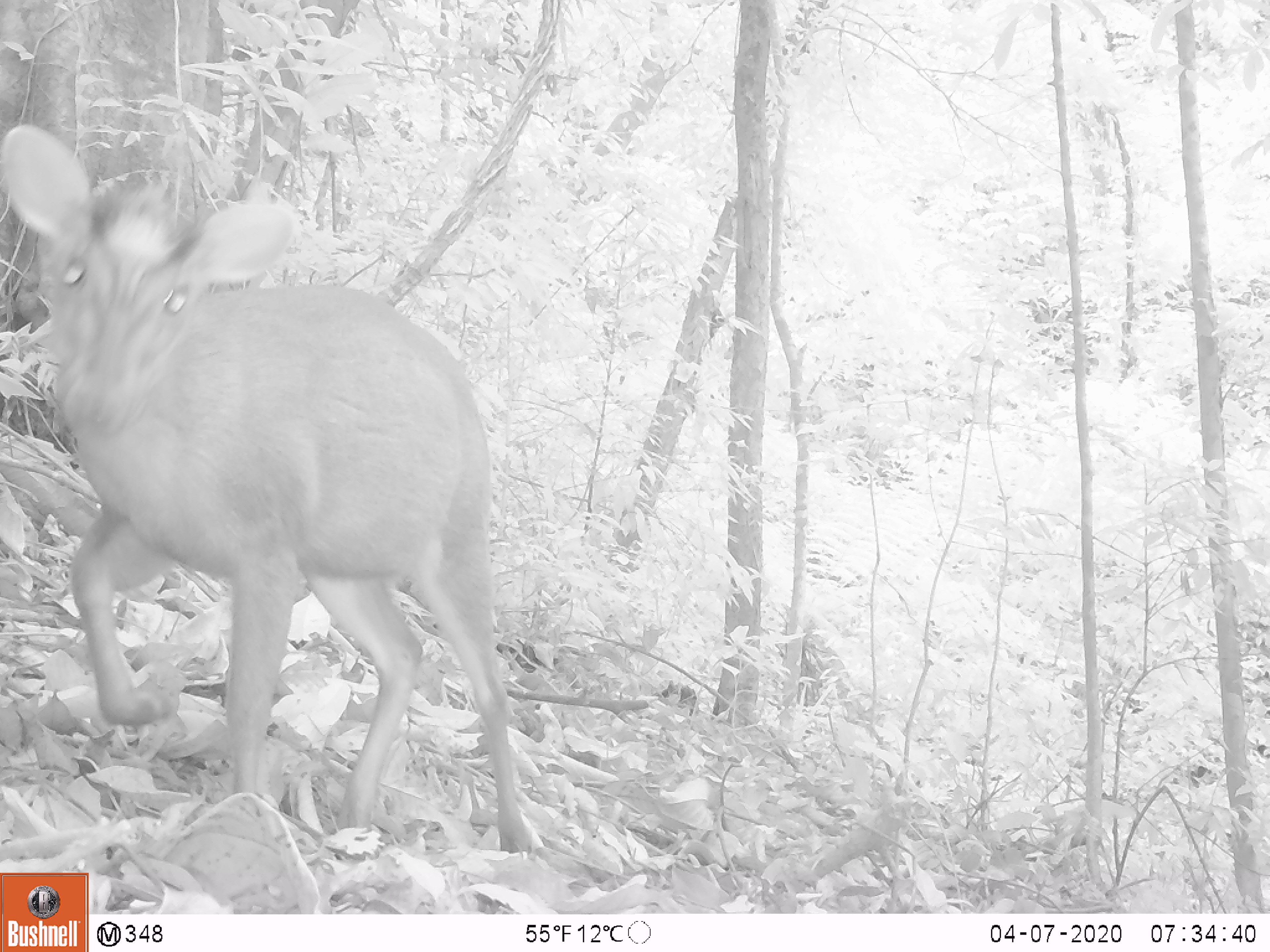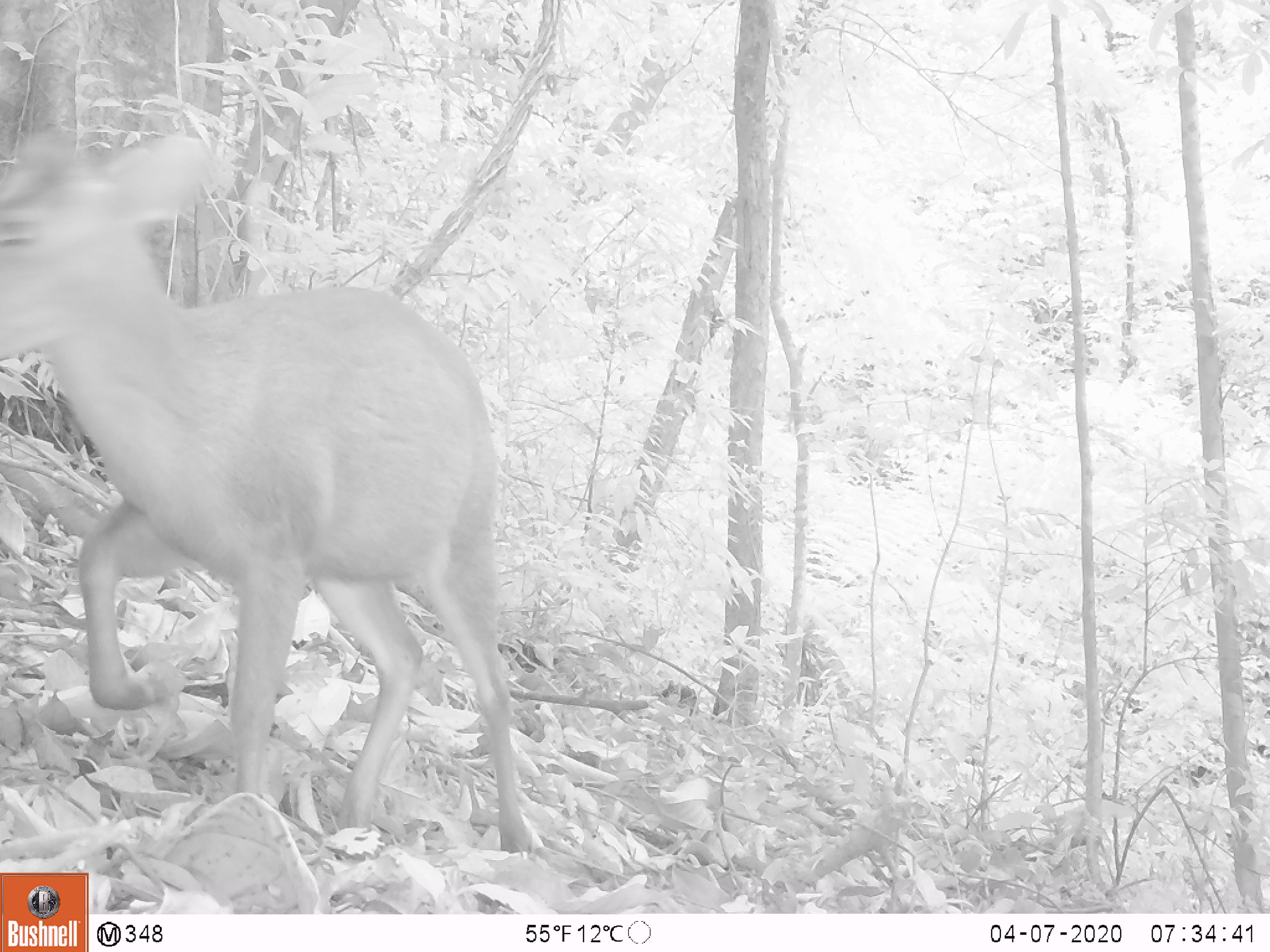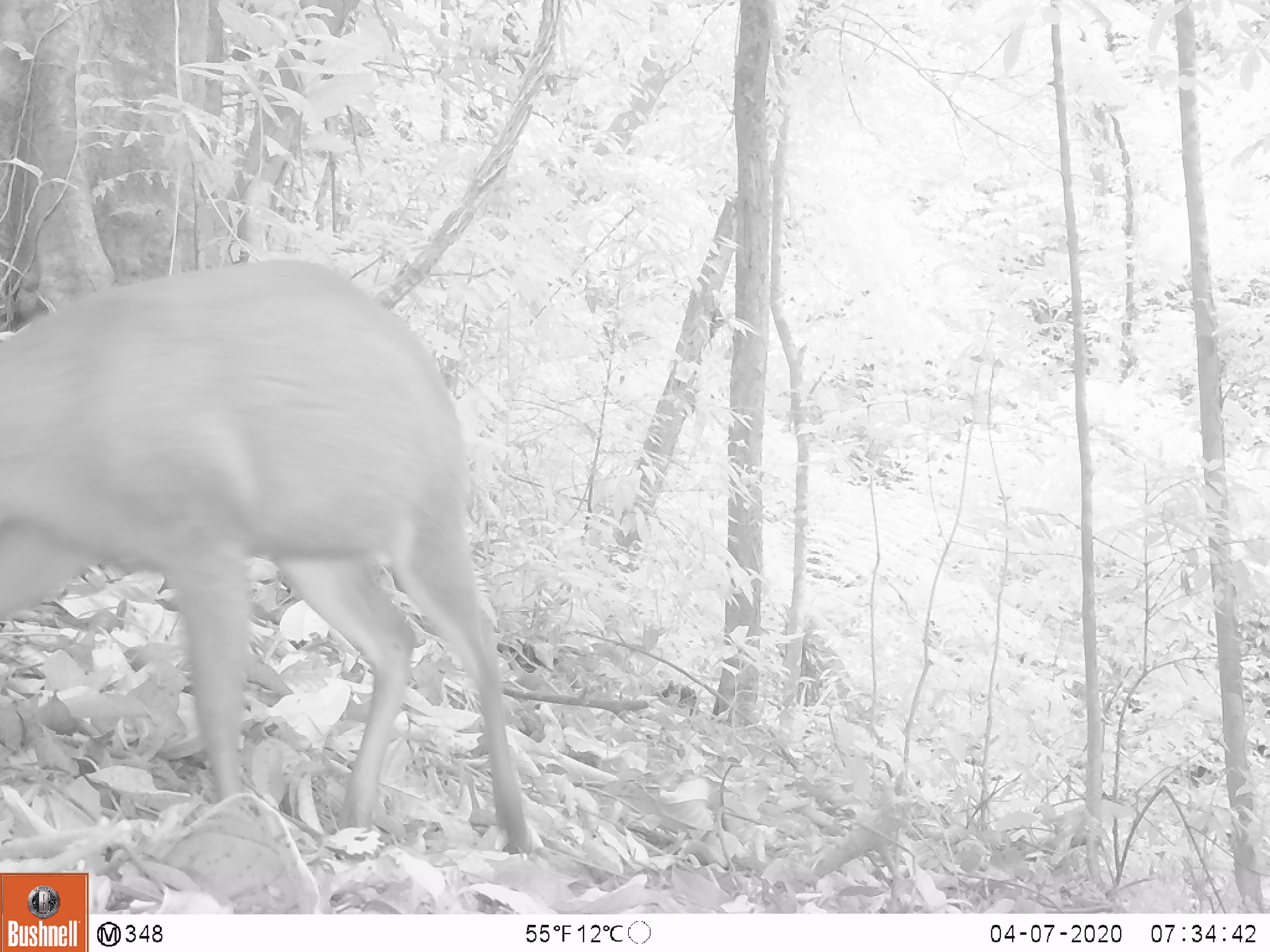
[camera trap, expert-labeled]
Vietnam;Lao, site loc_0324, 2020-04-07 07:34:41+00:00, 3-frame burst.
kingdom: Animalia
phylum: Chordata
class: Mammalia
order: Artiodactyla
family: Cervidae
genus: Muntiacus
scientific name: Muntiacus rooseveltorum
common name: roosevelt's muntjac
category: roosevelts muntjac group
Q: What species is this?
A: Roosevelts muntjac group (roosevelt's muntjac) (Muntiacus rooseveltorum).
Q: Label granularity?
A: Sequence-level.